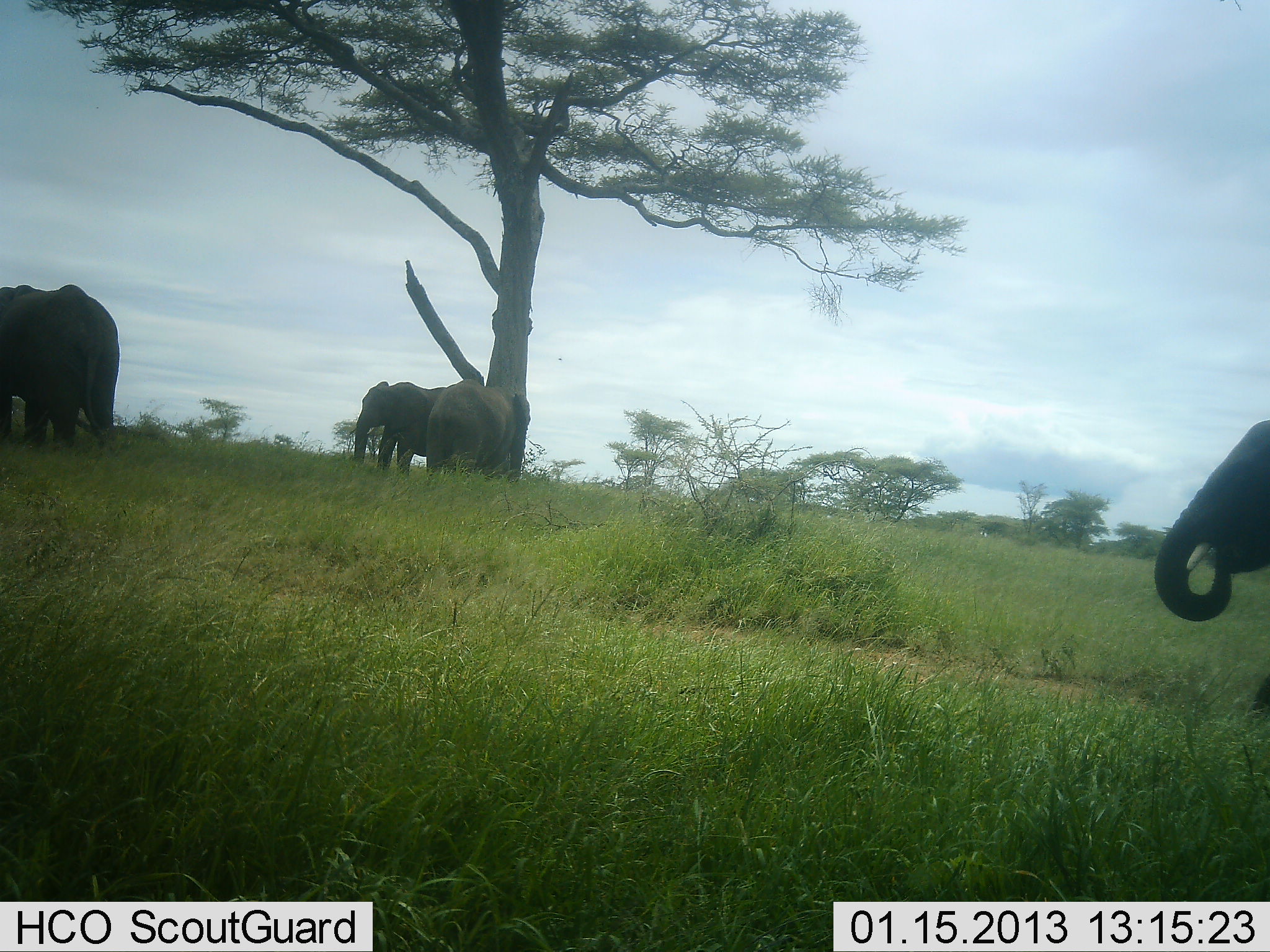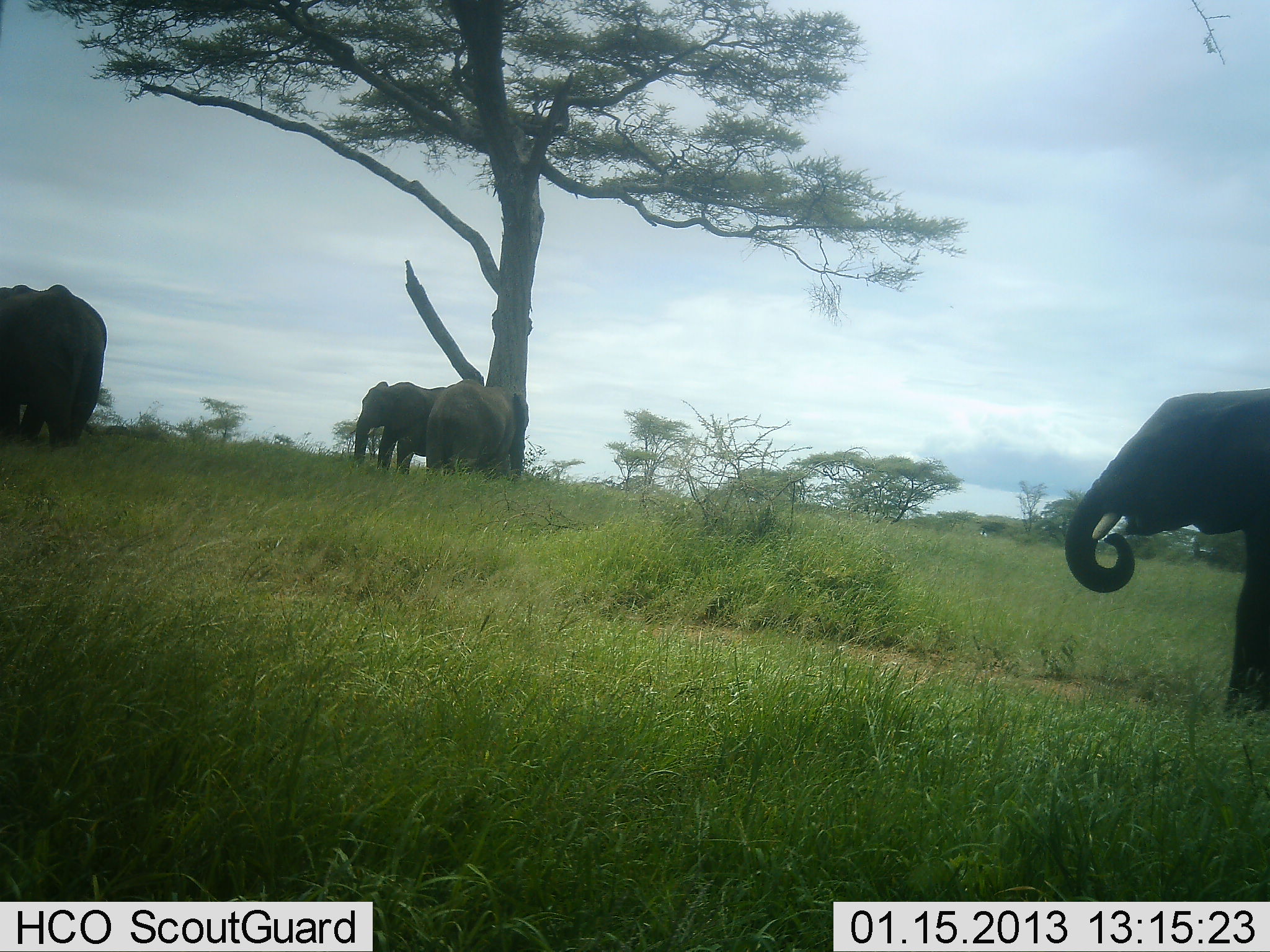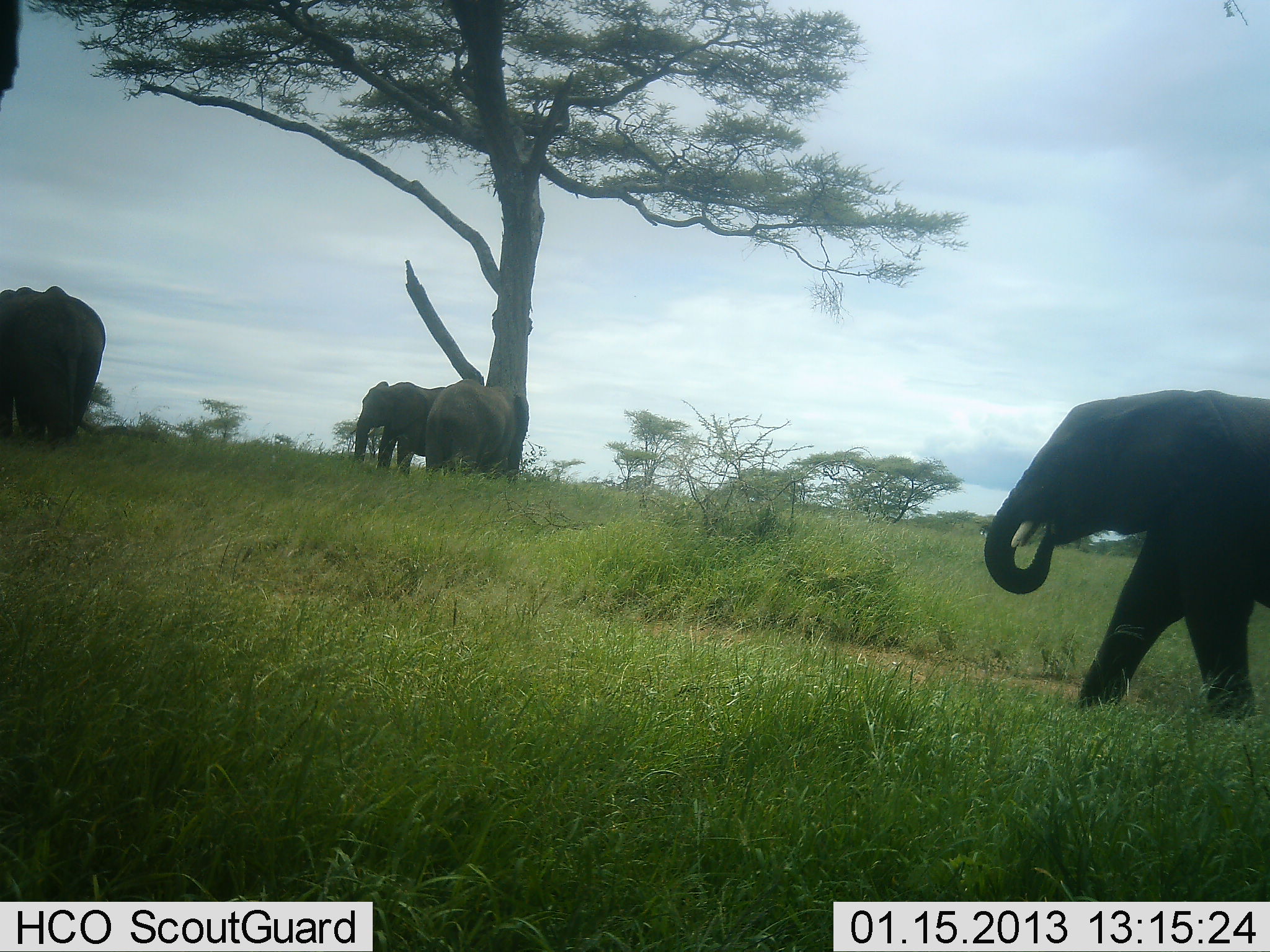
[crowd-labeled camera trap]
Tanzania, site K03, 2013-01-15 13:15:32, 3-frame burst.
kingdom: Animalia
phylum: Chordata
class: Mammalia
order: Proboscidea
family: Elephantidae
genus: Loxodonta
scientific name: Loxodonta africana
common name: african bush elephant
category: elephant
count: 5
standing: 81%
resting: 0%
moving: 74%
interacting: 7%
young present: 4%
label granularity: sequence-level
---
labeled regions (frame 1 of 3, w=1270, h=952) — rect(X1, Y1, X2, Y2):
animal: rect(1154, 420, 1270, 715); rect(0, 284, 120, 449); rect(424, 378, 531, 482); rect(349, 381, 446, 481)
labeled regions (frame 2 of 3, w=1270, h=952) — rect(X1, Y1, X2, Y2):
animal: rect(1064, 387, 1270, 723); rect(0, 284, 107, 449); rect(425, 378, 528, 480); rect(353, 381, 448, 475)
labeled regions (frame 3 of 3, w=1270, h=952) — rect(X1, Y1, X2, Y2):
animal: rect(983, 389, 1270, 723); rect(0, 285, 106, 447); rect(425, 378, 530, 482); rect(350, 380, 445, 481); rect(0, 0, 22, 108)